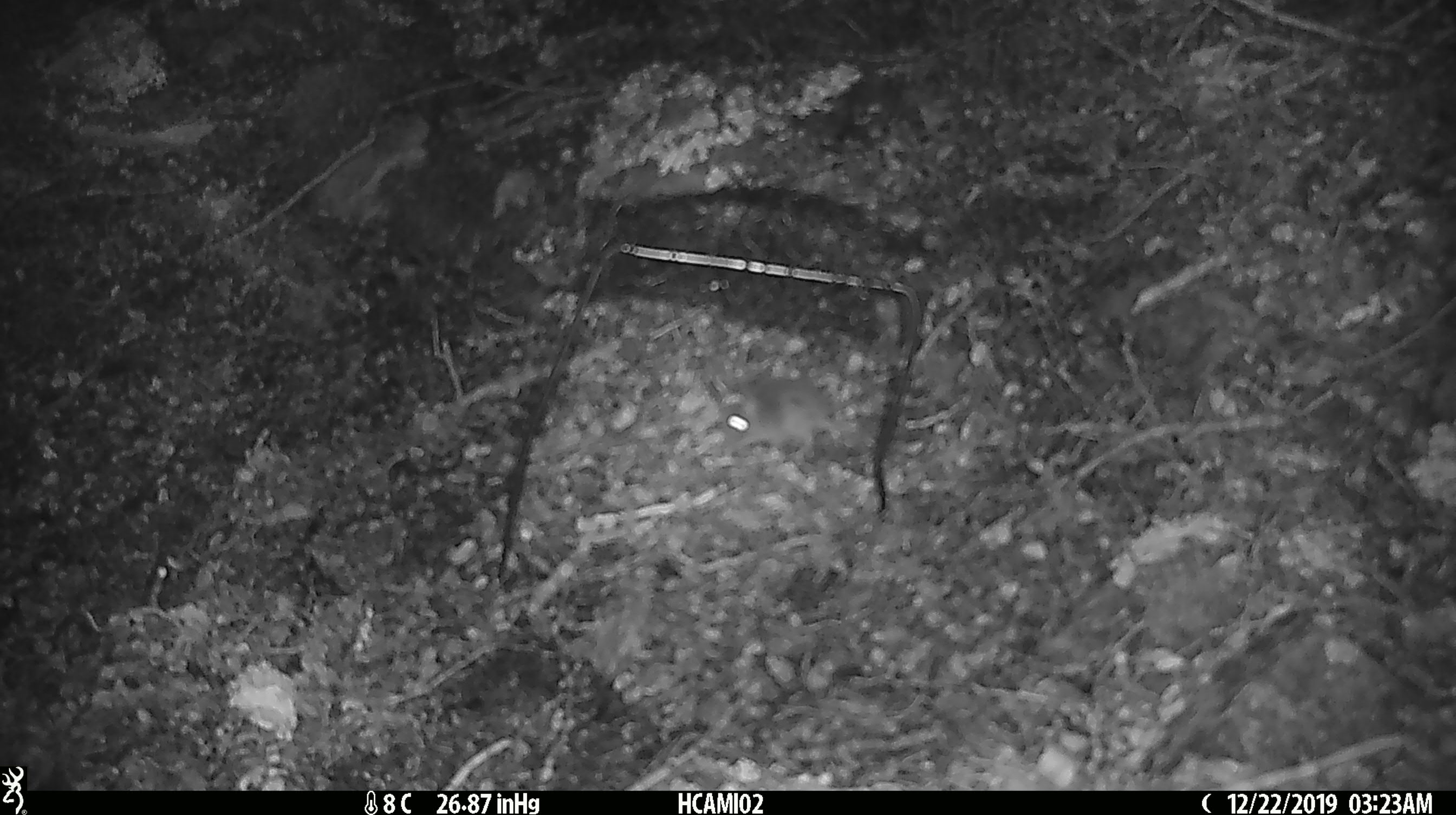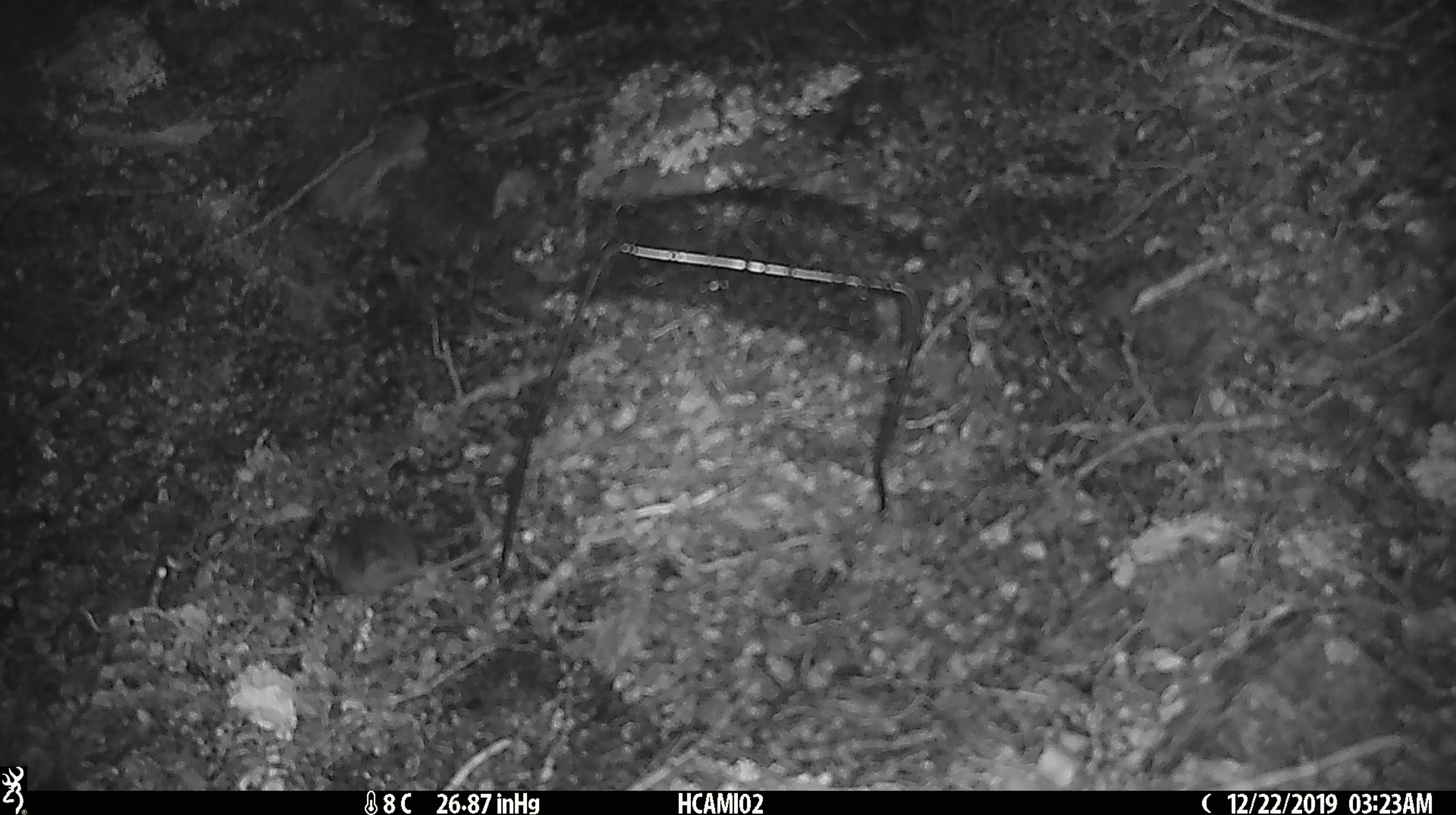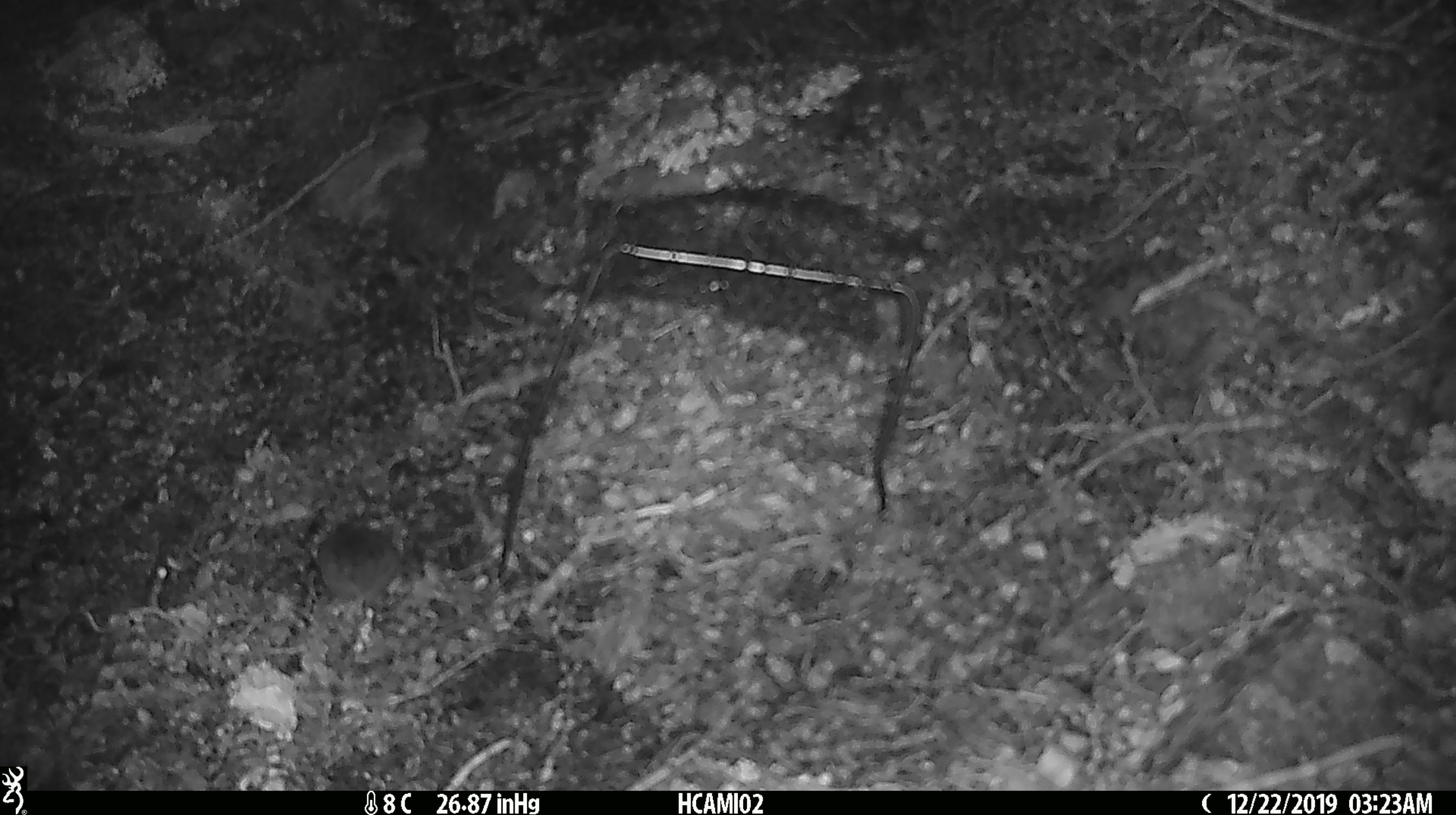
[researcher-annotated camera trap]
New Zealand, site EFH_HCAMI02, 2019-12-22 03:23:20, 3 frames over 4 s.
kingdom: Animalia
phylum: Chordata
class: Mammalia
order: Rodentia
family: Muridae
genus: Mus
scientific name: Mus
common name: mouse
Mouse (Mus).